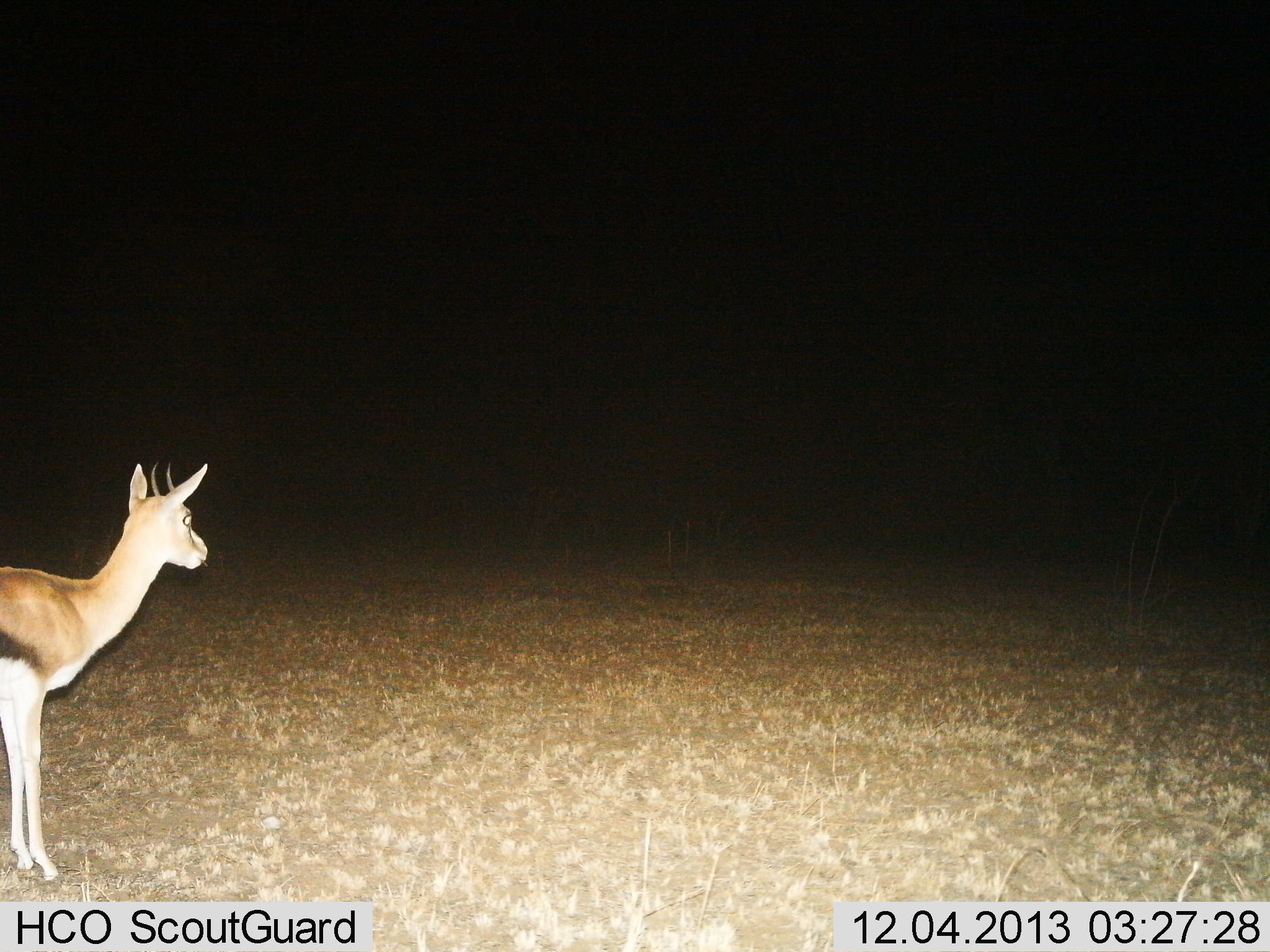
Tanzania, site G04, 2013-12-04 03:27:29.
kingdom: Animalia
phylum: Chordata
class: Mammalia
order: Artiodactyla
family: Bovidae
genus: Eudorcas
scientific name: Eudorcas thomsonii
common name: thomson's gazelle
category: gazellethomsons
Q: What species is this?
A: Gazellethomsons (thomson's gazelle) (Eudorcas thomsonii).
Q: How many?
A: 1.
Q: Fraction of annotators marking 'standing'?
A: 100%.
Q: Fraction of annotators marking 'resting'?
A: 0%.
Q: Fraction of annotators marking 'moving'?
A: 0%.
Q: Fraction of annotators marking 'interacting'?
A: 0%.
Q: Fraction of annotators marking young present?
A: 0%.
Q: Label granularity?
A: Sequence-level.